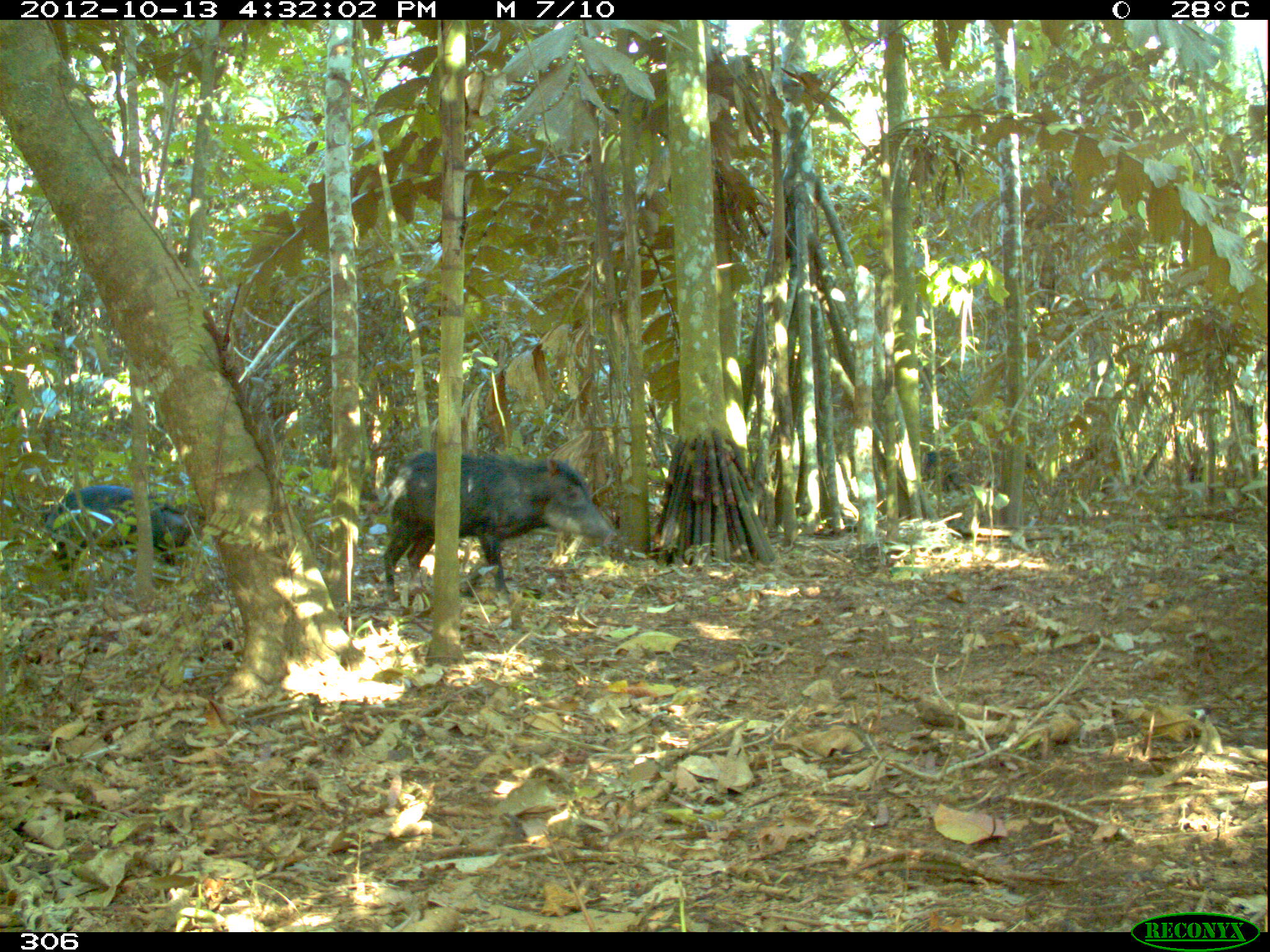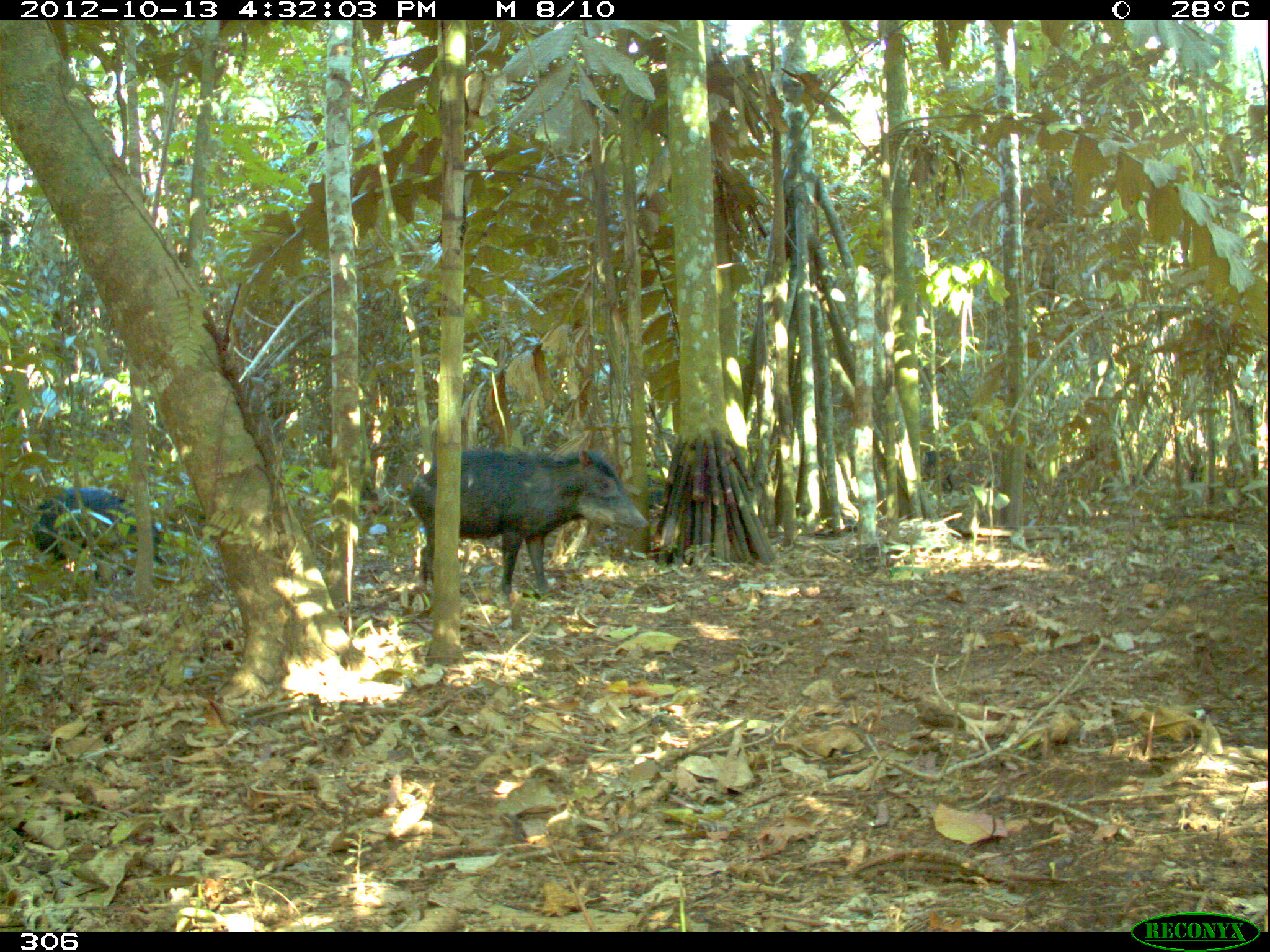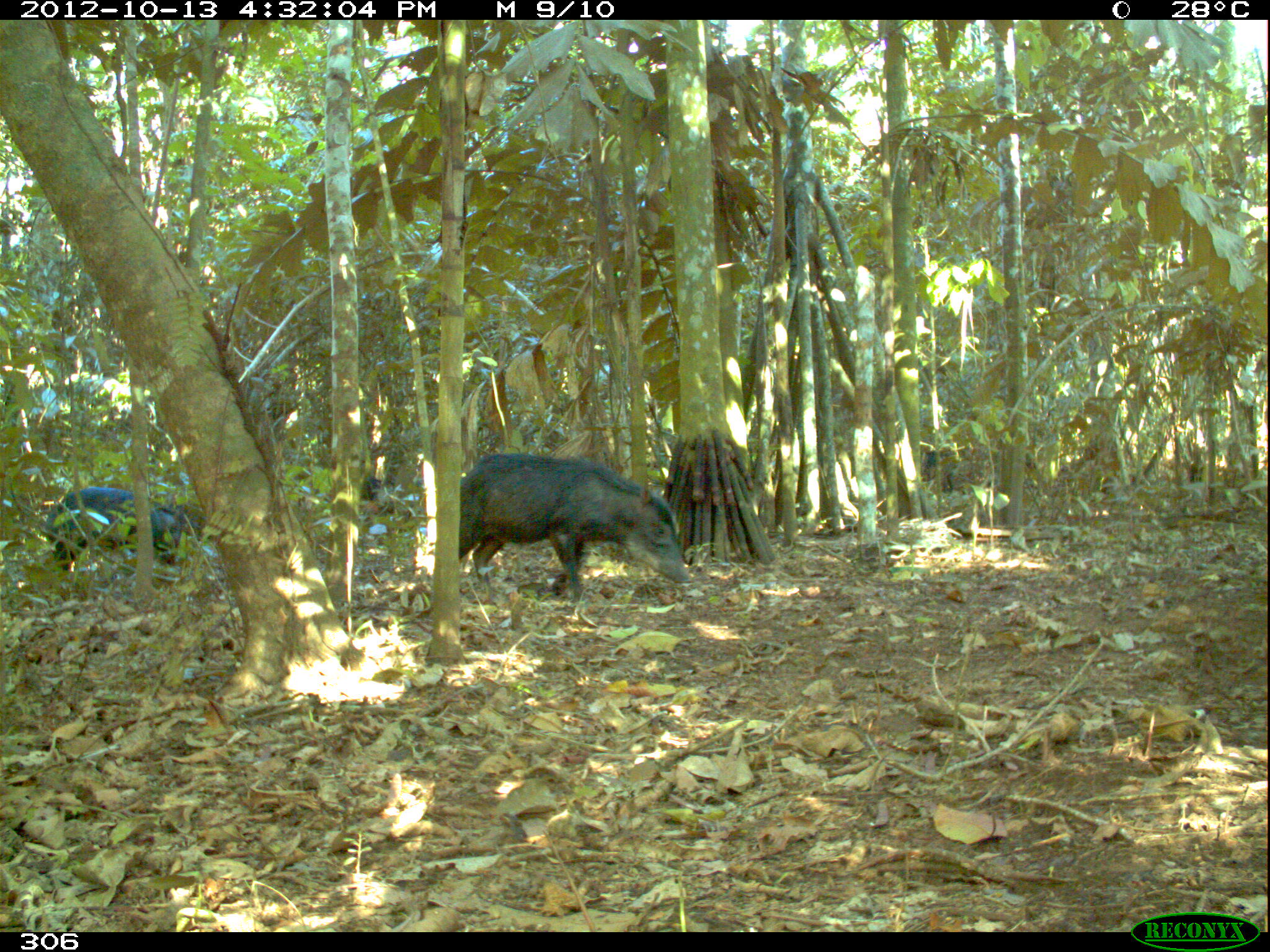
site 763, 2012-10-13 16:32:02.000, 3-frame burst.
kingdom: Animalia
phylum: Chordata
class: Mammalia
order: Artiodactyla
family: Tayassuidae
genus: Tayassu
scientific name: Tayassu pecari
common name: white-lipped peccary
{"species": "Tayassu pecari (white-lipped peccary)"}